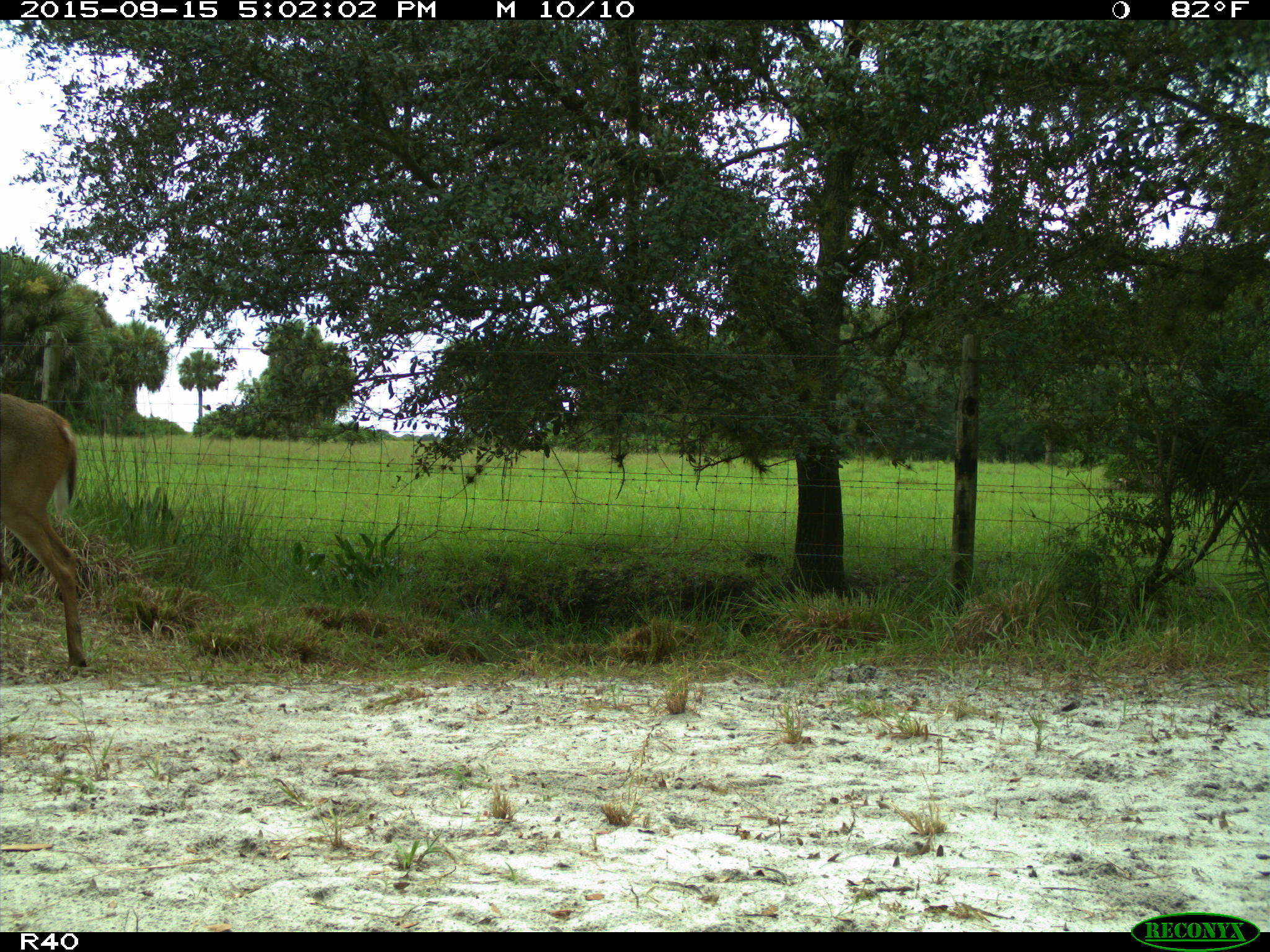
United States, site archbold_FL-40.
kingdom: Animalia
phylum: Chordata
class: Mammalia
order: Artiodactyla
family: Cervidae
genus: Odocoileus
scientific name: Odocoileus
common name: deer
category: unidentified deer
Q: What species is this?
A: Unidentified deer (deer) (Odocoileus).